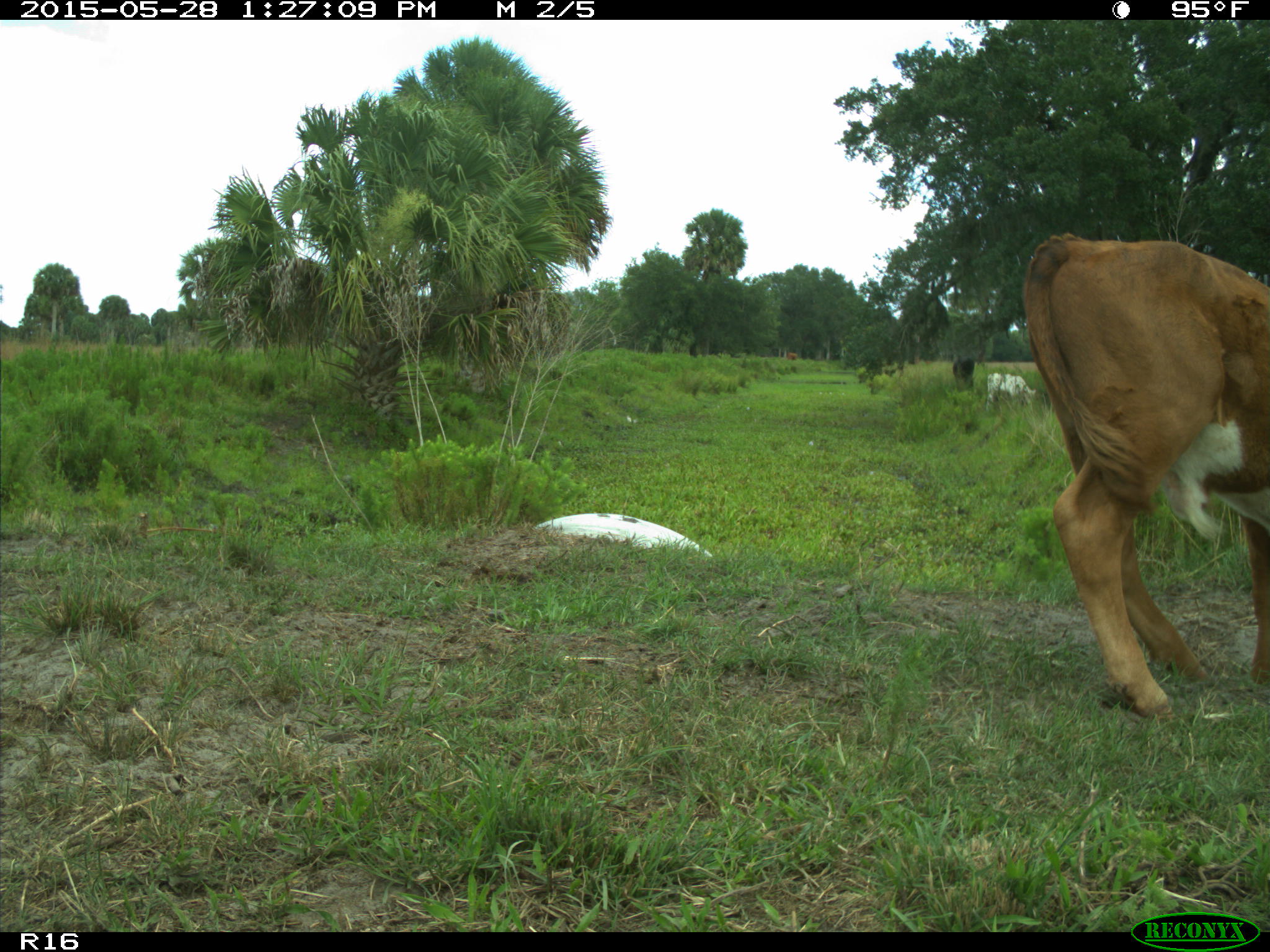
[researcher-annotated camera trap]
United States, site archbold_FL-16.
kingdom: Animalia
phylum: Chordata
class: Mammalia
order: Artiodactyla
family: Bovidae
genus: Bos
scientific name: Bos taurus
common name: domestic cow